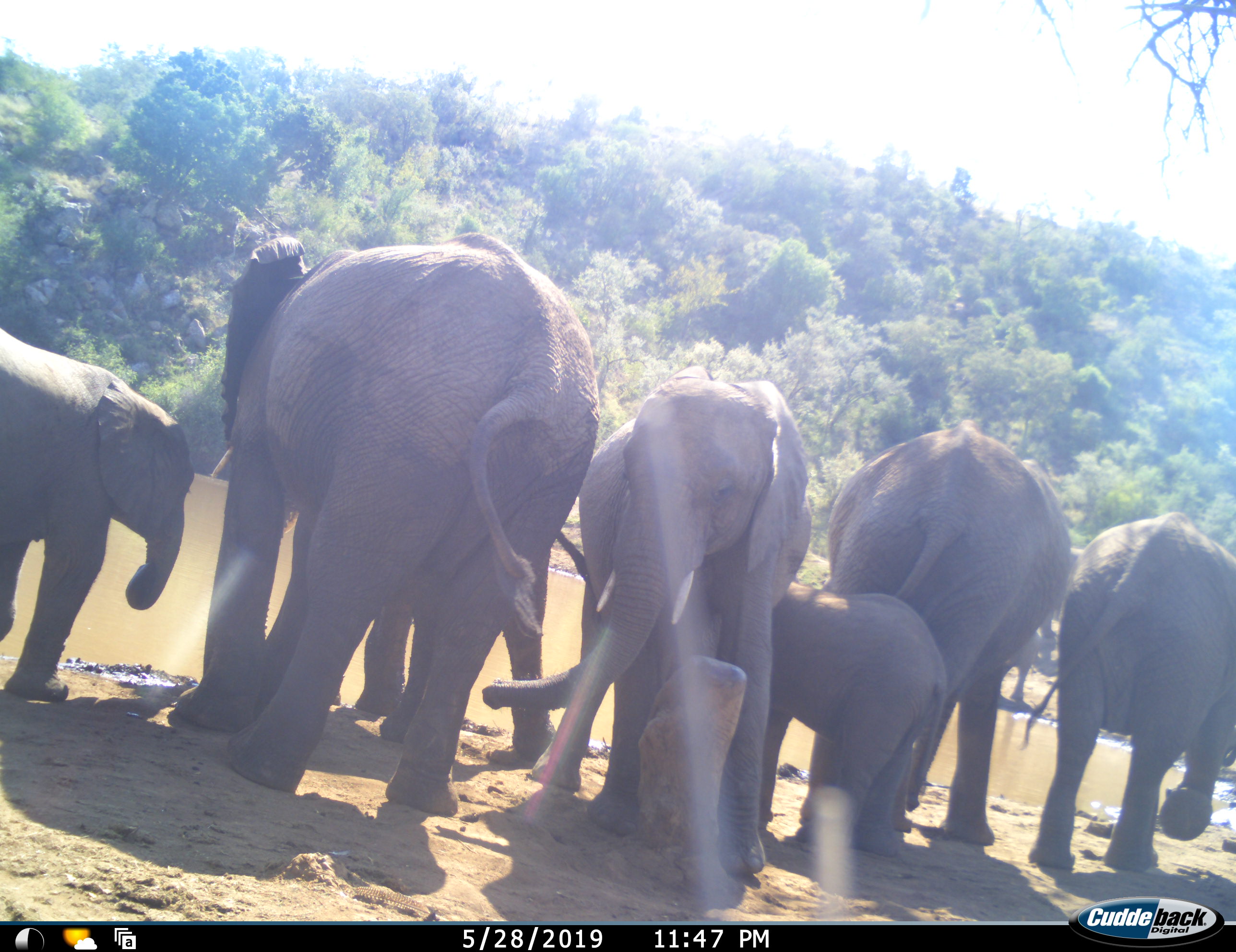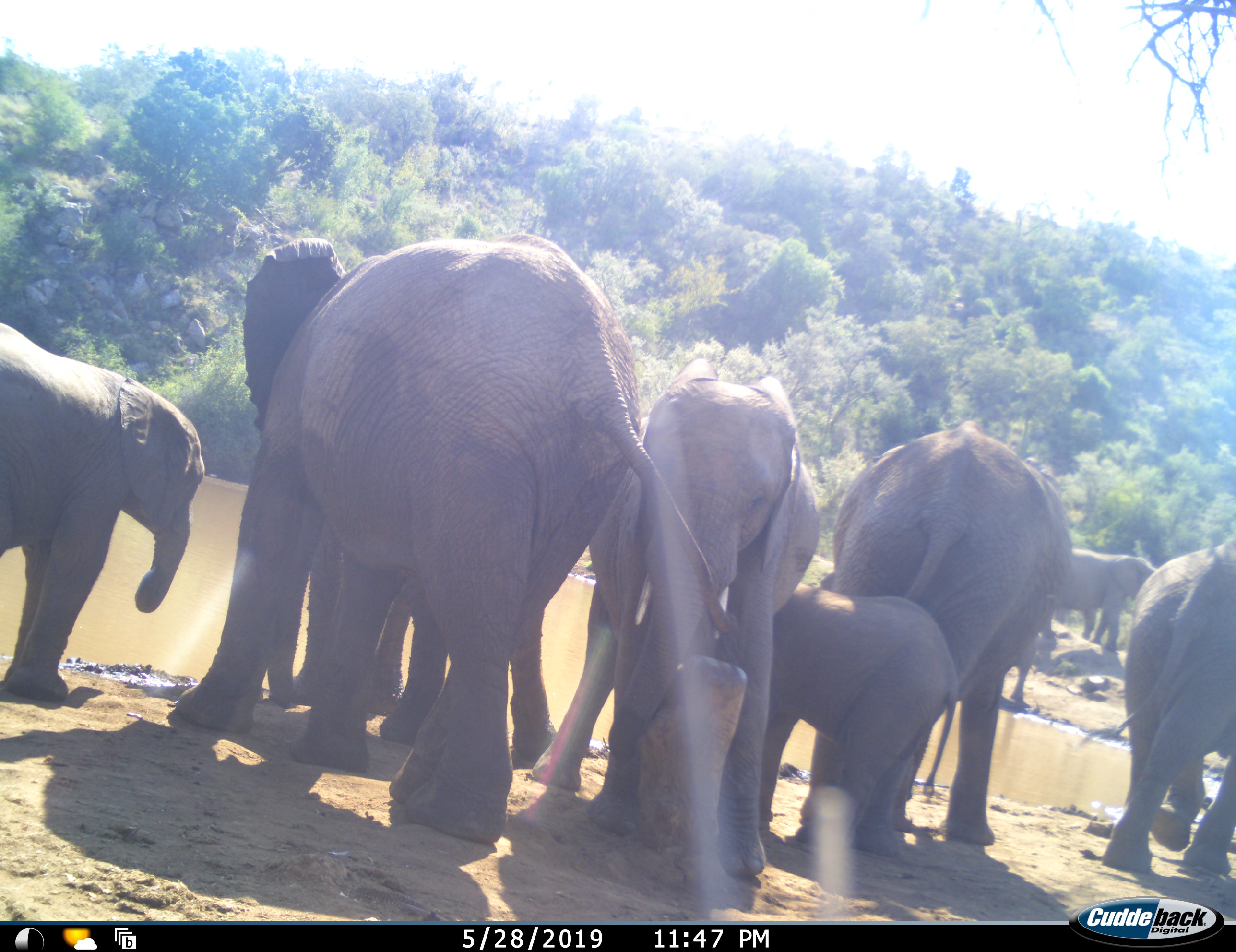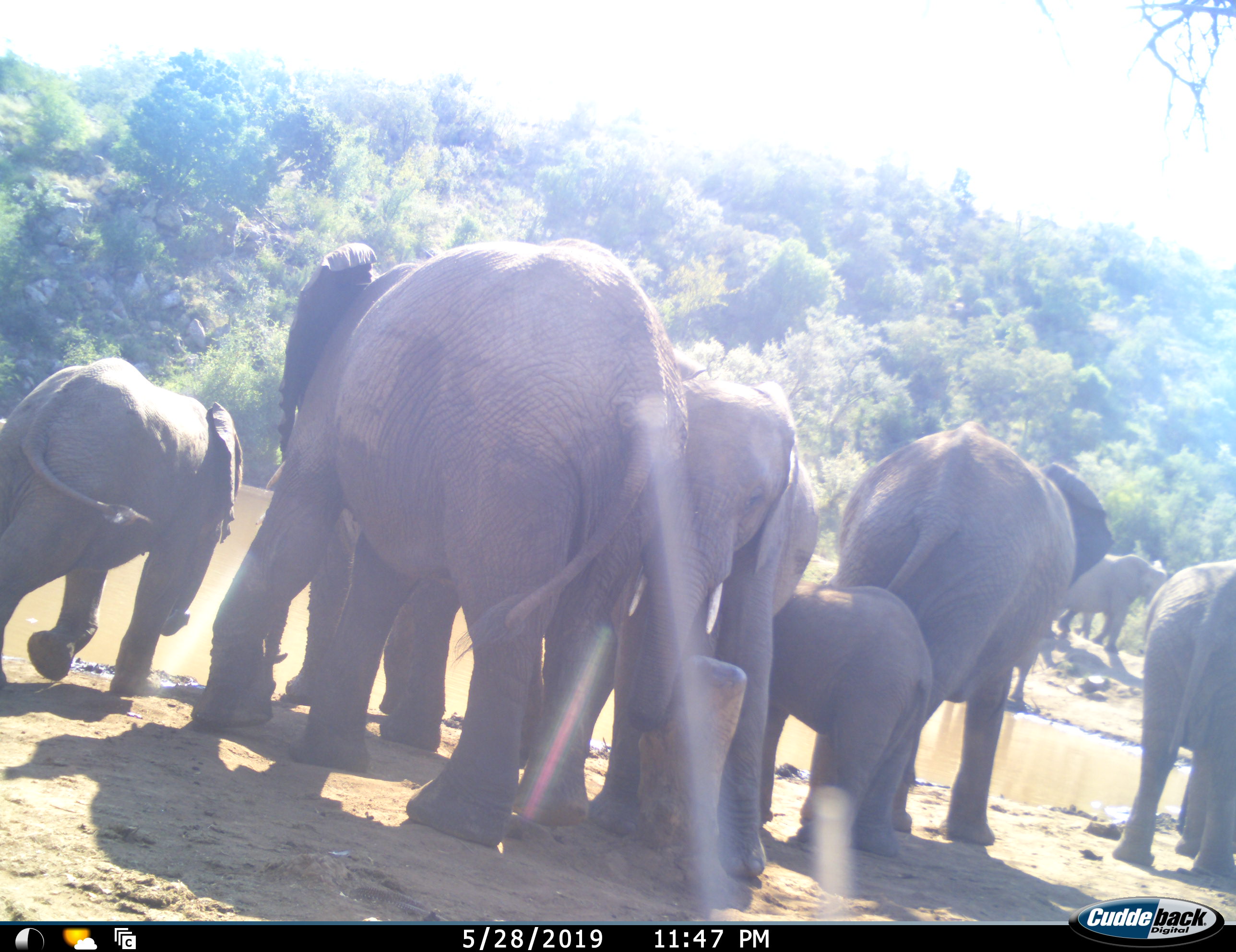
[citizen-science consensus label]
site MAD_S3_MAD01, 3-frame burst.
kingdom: Animalia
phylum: Chordata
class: Mammalia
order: Proboscidea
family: Elephantidae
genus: Loxodonta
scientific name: Loxodonta africana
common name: african bush elephant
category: elephant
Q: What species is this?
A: Elephant (african bush elephant) (Loxodonta africana).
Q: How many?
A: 8.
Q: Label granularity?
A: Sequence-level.